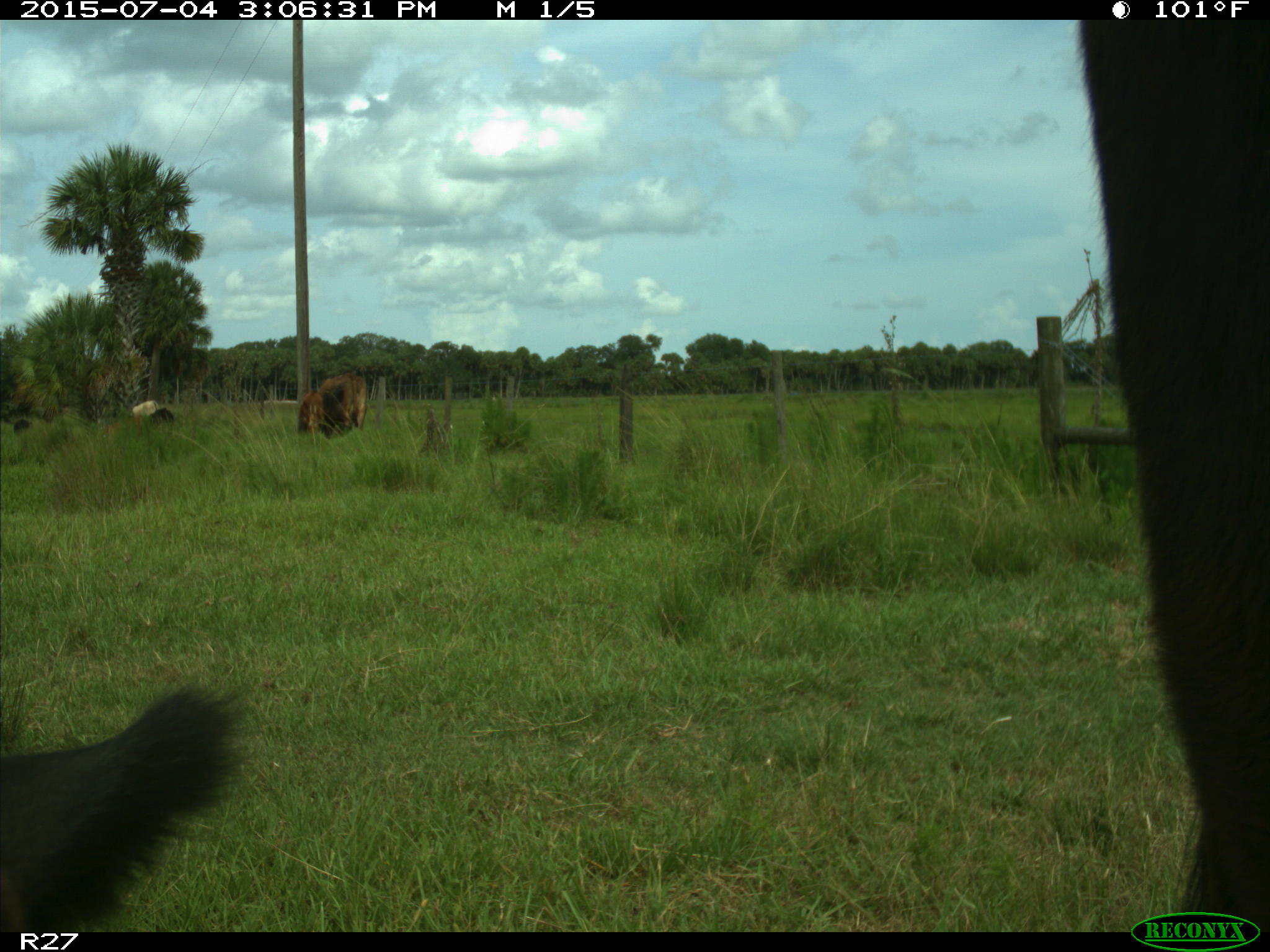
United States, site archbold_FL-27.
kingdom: Animalia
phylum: Chordata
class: Mammalia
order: Artiodactyla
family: Bovidae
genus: Bos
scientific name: Bos taurus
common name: domestic cow